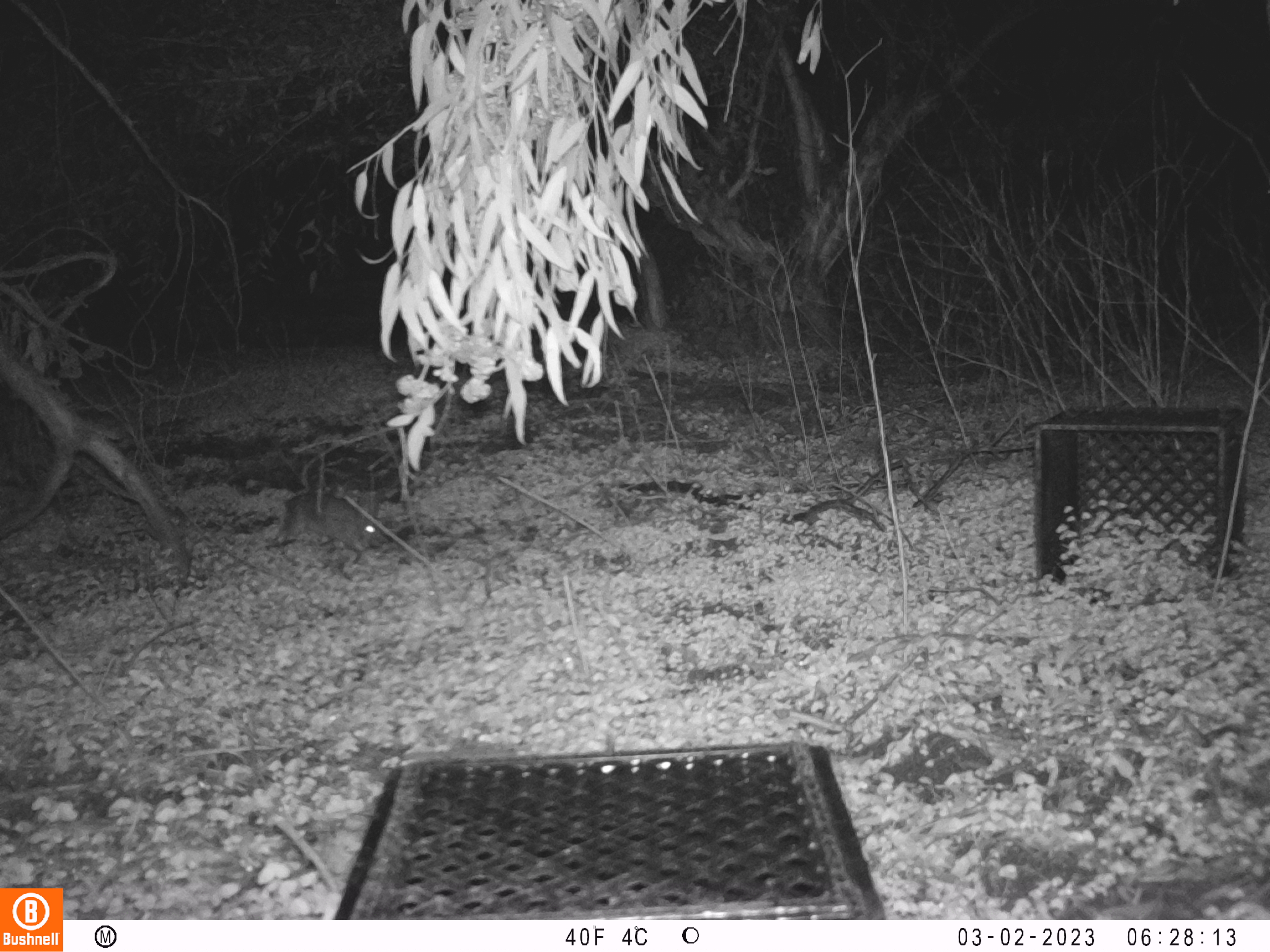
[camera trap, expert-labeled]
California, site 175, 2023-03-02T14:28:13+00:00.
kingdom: Animalia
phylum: Chordata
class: Mammalia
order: Lagomorpha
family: Leporidae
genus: Sylvilagus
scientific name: Sylvilagus bachmani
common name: brush rabbit